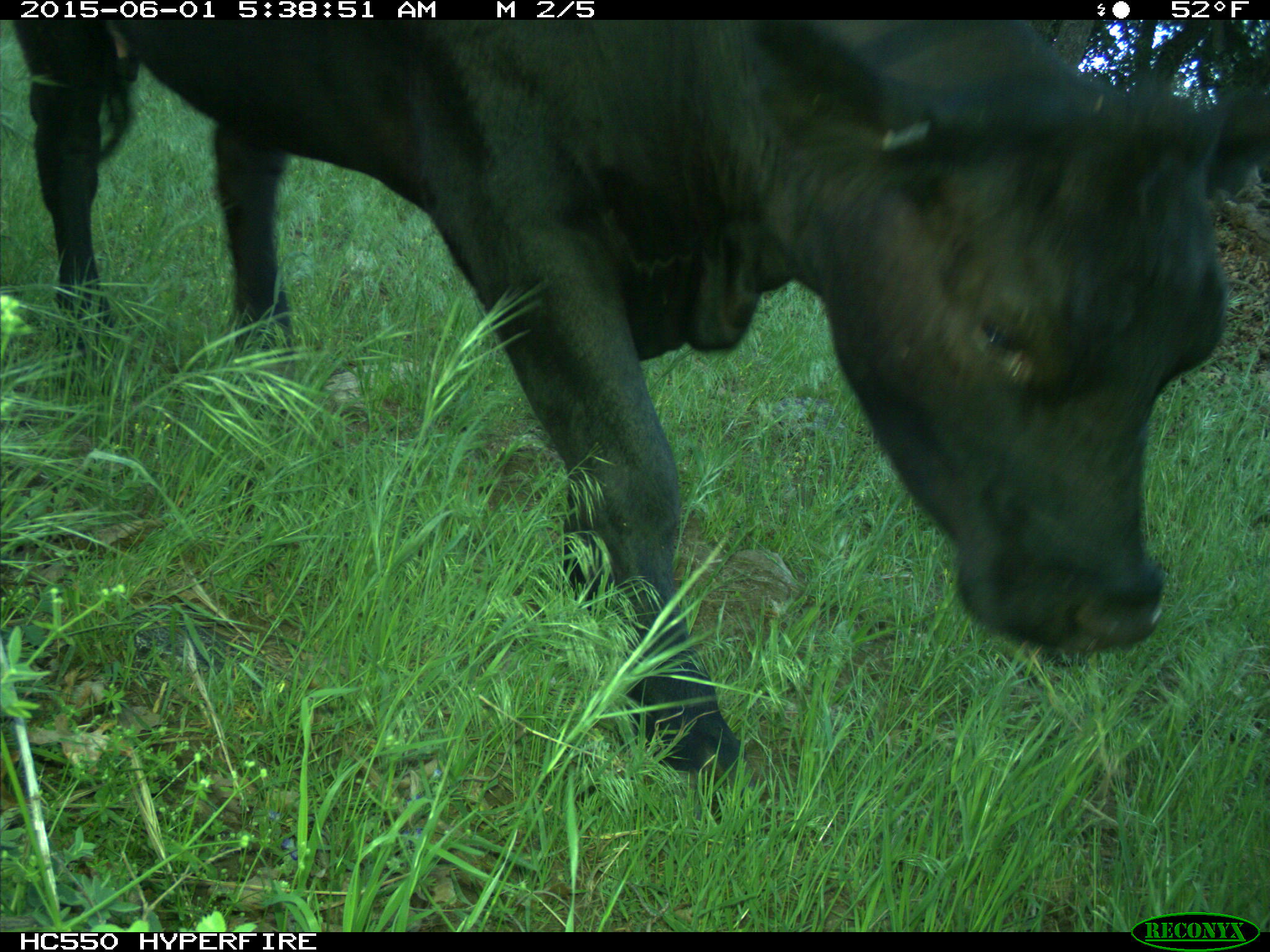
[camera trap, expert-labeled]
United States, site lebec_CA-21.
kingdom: Animalia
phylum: Chordata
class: Mammalia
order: Artiodactyla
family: Bovidae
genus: Bos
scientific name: Bos taurus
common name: domestic cow